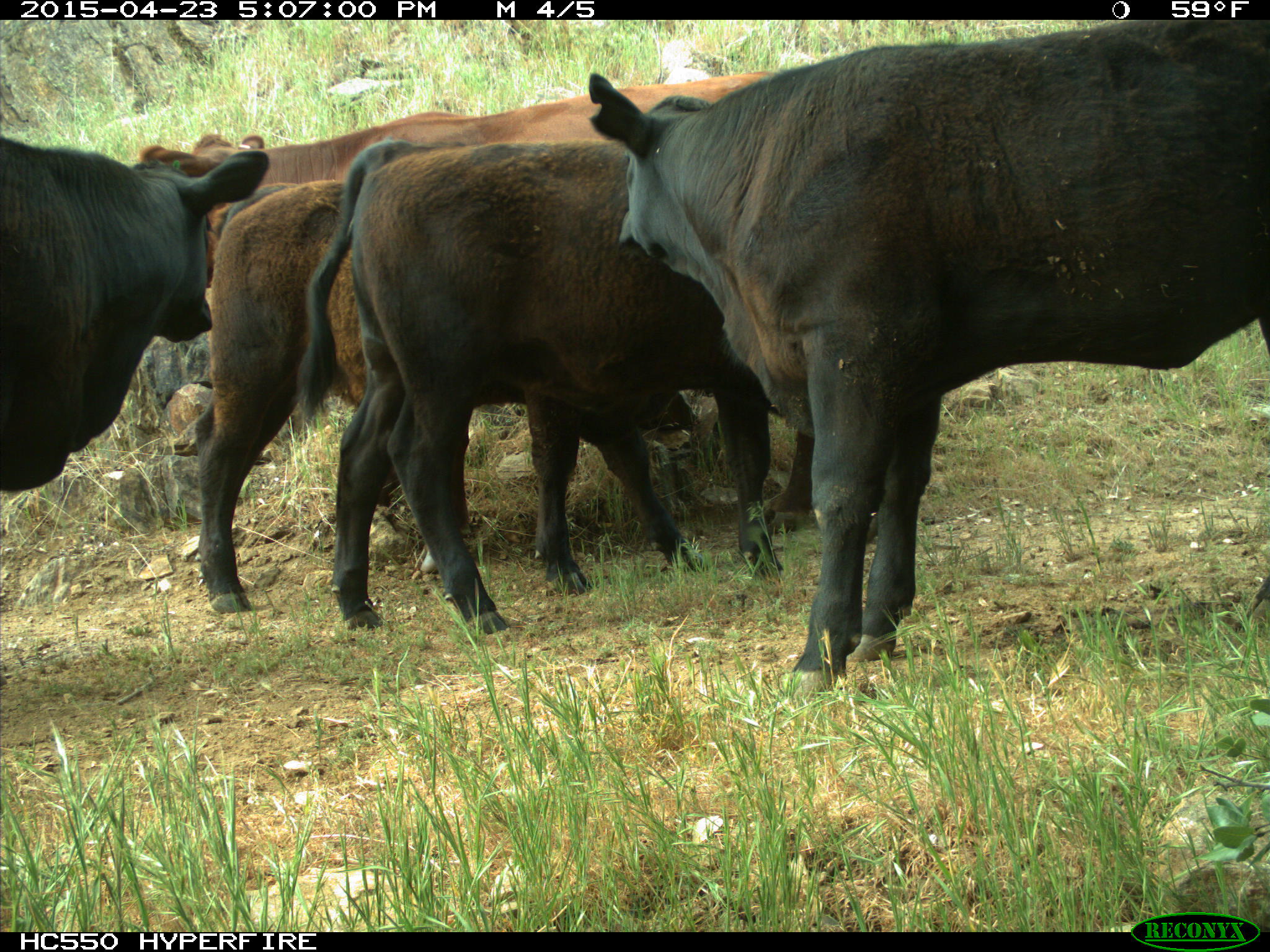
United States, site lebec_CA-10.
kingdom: Animalia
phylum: Chordata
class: Mammalia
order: Artiodactyla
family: Bovidae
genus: Bos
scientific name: Bos taurus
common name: domestic cow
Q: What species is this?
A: Bos taurus (domestic cow).